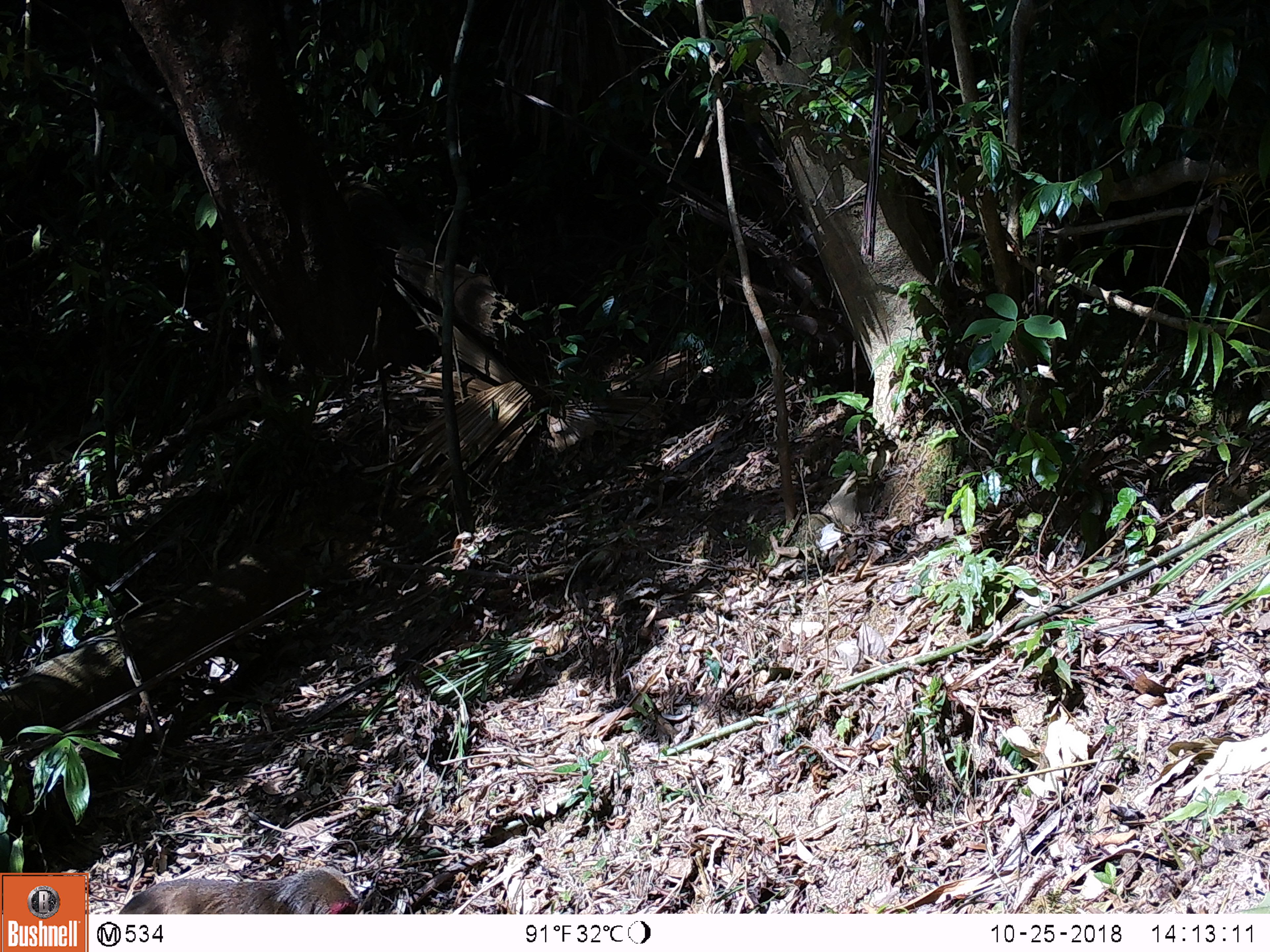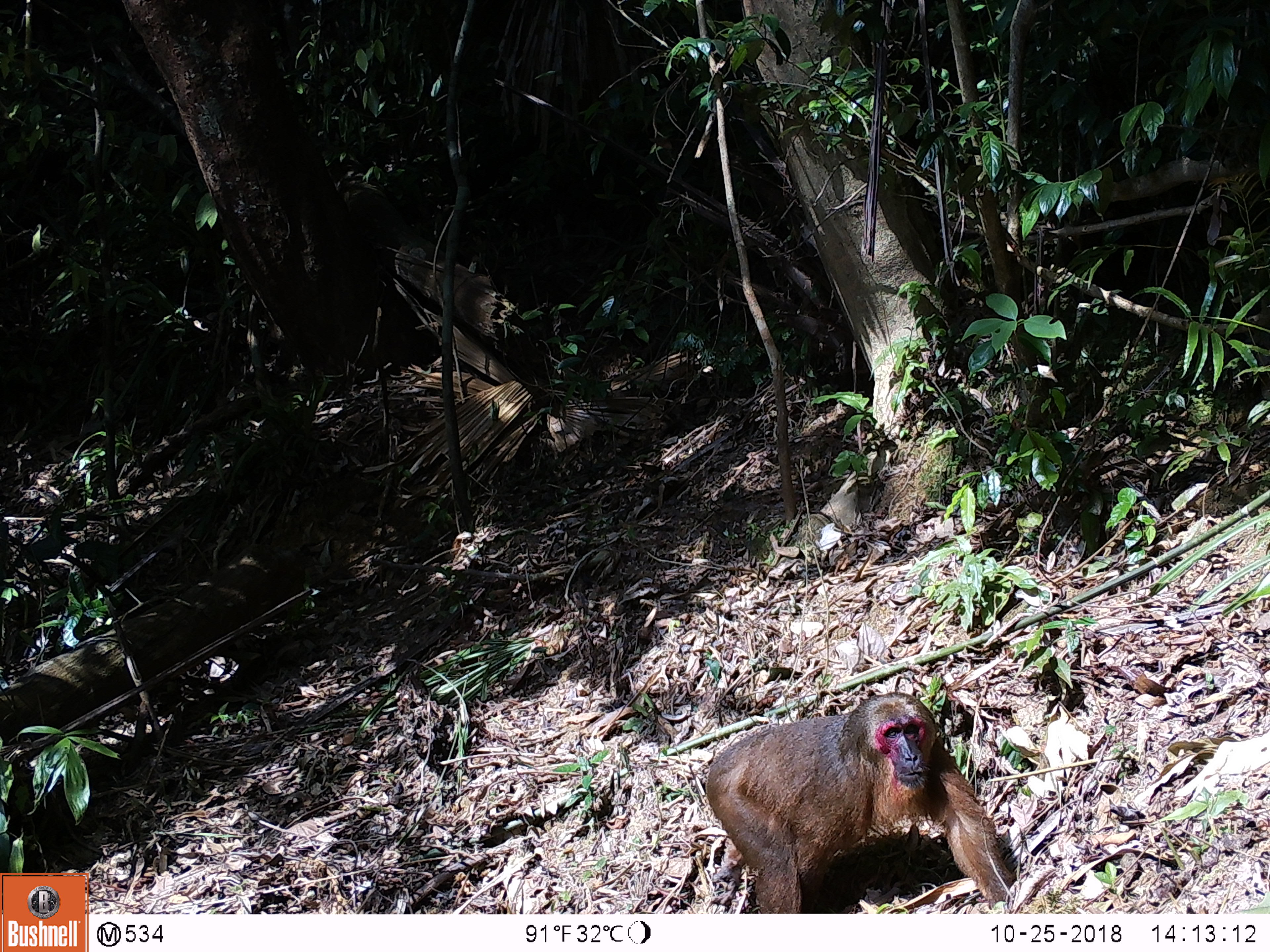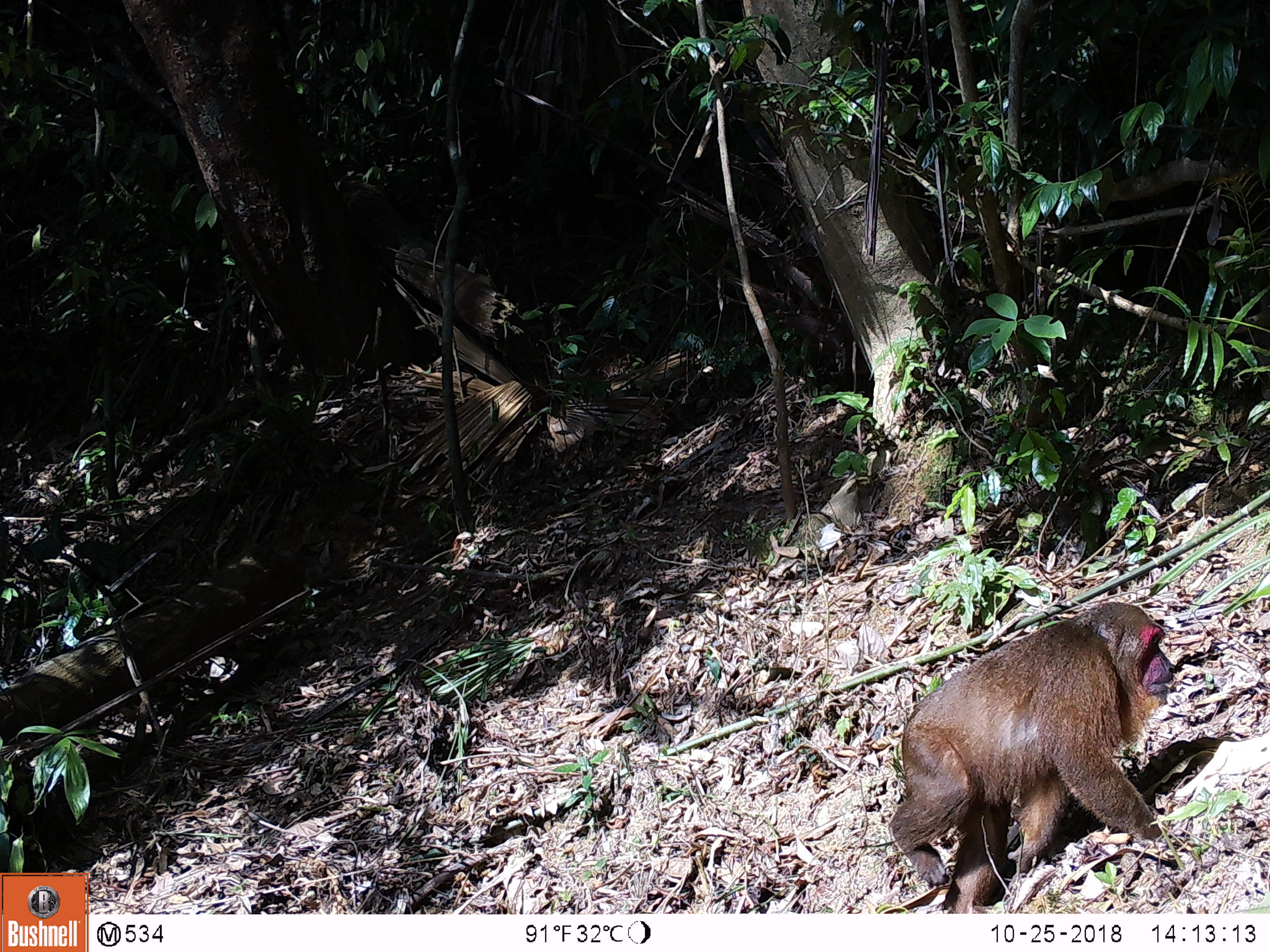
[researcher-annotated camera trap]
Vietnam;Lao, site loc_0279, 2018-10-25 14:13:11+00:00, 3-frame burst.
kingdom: Animalia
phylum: Chordata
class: Mammalia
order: Primates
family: Cercopithecidae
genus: Macaca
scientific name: Macaca arctoides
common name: stump-tailed macaque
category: stump tailed macaque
Stump tailed macaque (stump-tailed macaque) (Macaca arctoides). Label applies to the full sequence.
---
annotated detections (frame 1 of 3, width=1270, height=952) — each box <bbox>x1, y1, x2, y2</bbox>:
stump tailed macaque: <bbox>118, 869, 359, 914</bbox>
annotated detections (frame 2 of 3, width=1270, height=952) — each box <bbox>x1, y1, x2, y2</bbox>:
stump tailed macaque: <bbox>705, 691, 1016, 914</bbox>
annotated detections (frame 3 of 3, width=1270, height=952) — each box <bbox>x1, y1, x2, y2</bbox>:
stump tailed macaque: <bbox>889, 601, 1178, 913</bbox>